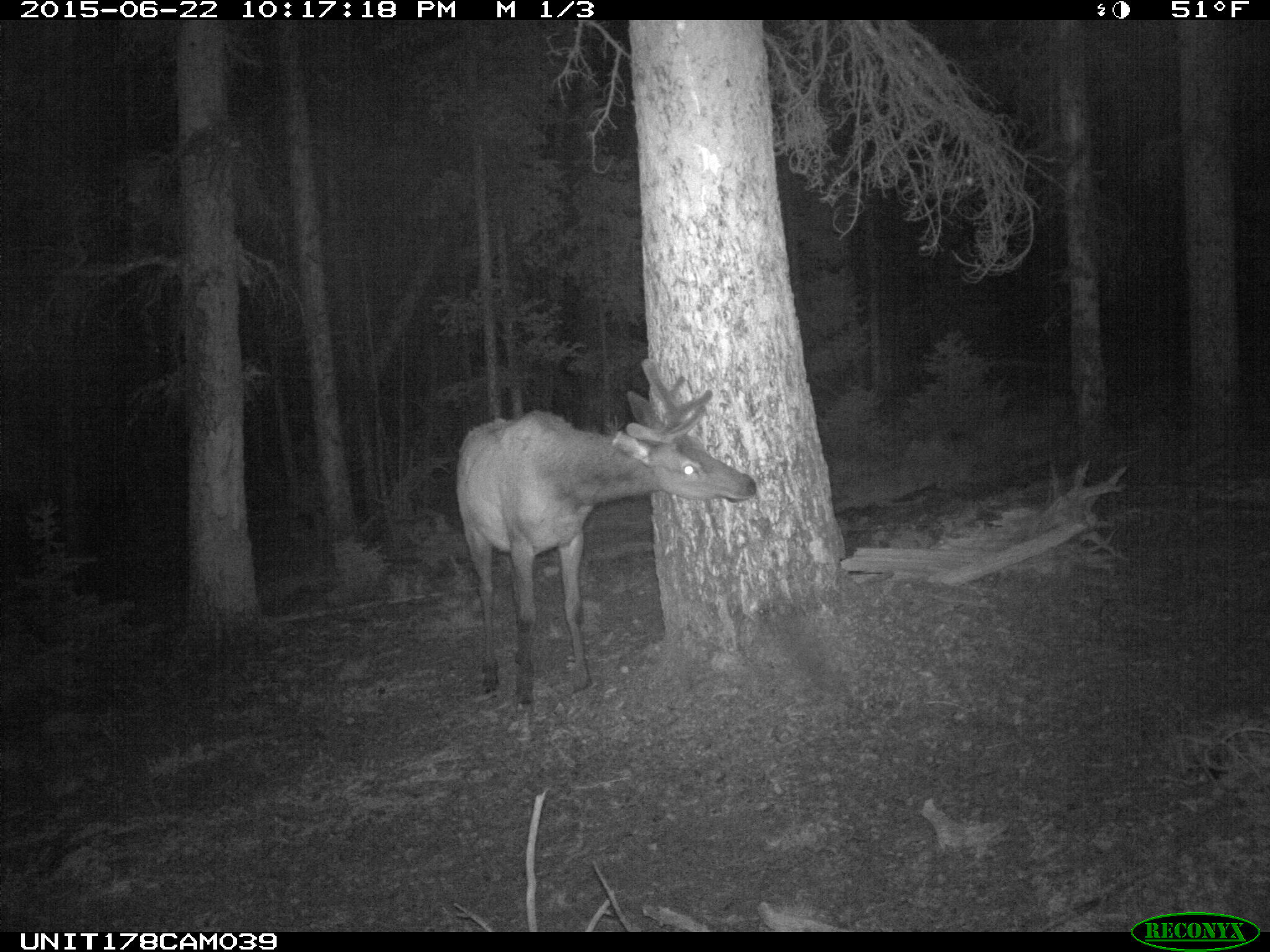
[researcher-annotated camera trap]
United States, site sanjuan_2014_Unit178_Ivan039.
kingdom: Animalia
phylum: Chordata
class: Mammalia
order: Artiodactyla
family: Cervidae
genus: Cervus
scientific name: Cervus elaphus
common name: red deer